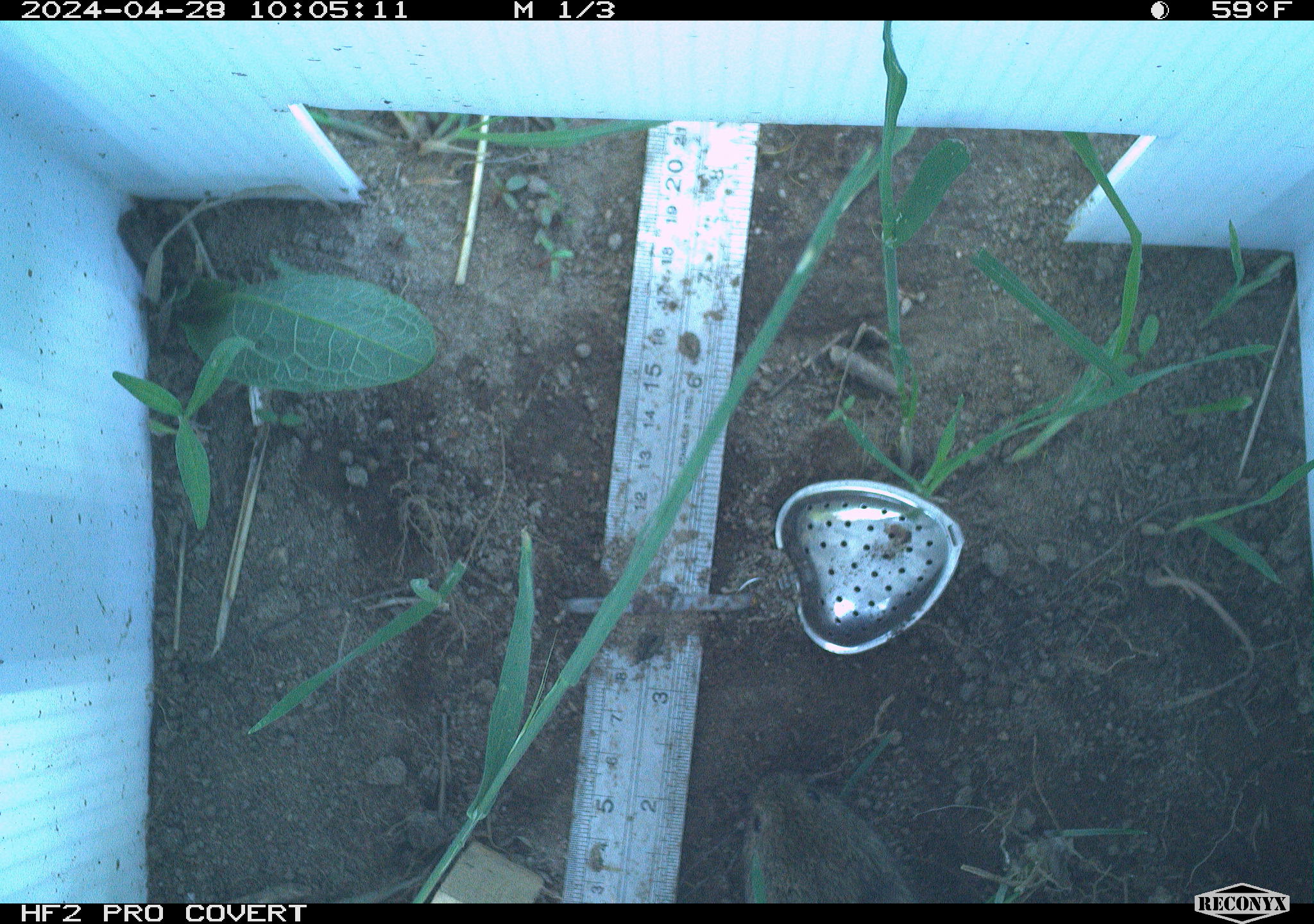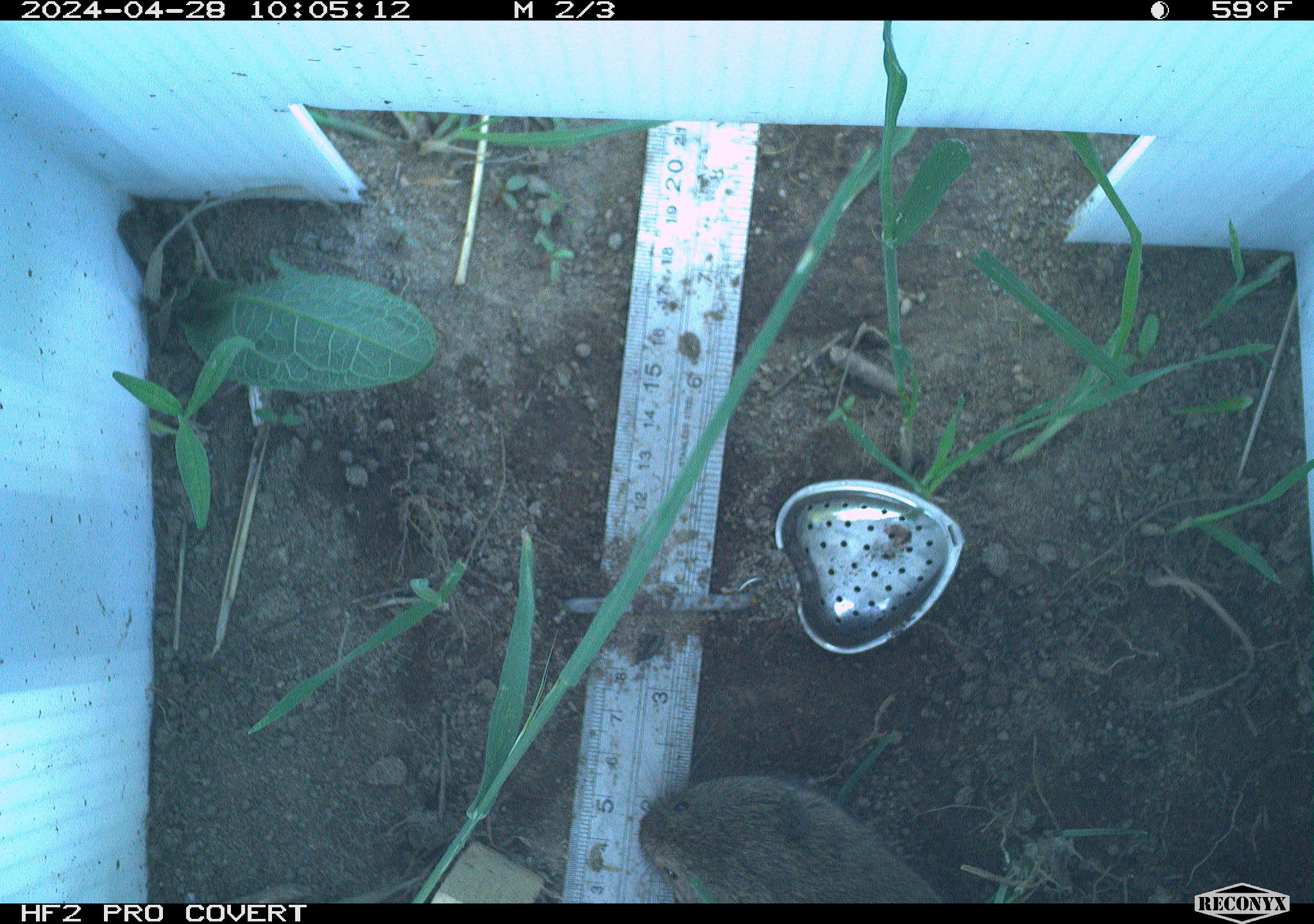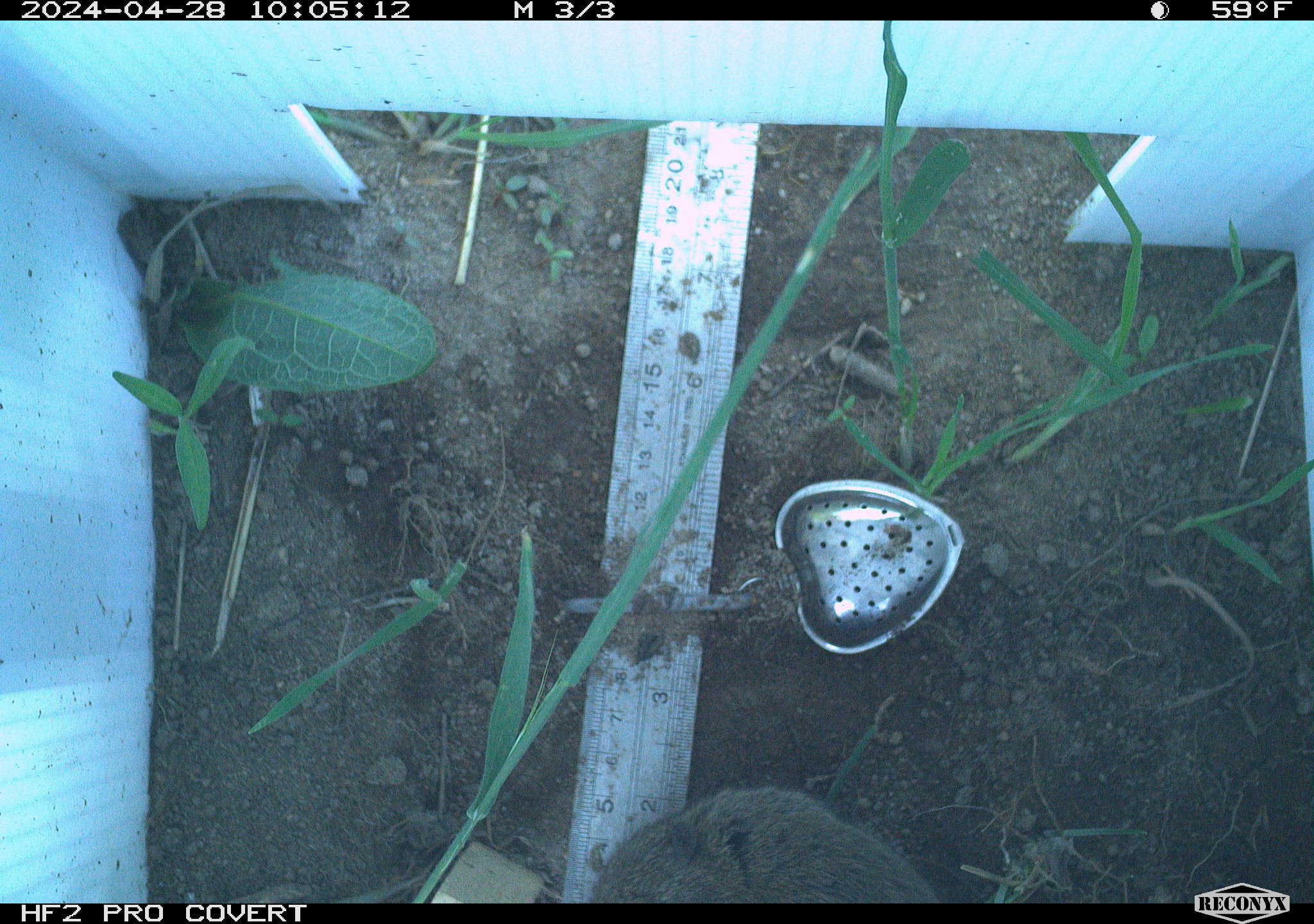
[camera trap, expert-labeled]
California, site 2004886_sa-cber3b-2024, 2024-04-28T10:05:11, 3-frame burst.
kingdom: Animalia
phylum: Chordata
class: Mammalia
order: Rodentia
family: Cricetidae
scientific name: Arvicolinae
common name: voles, lemmings, and muskrats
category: arvicolinae subfamily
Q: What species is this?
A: Arvicolinae subfamily (voles, lemmings, and muskrats) (Arvicolinae).